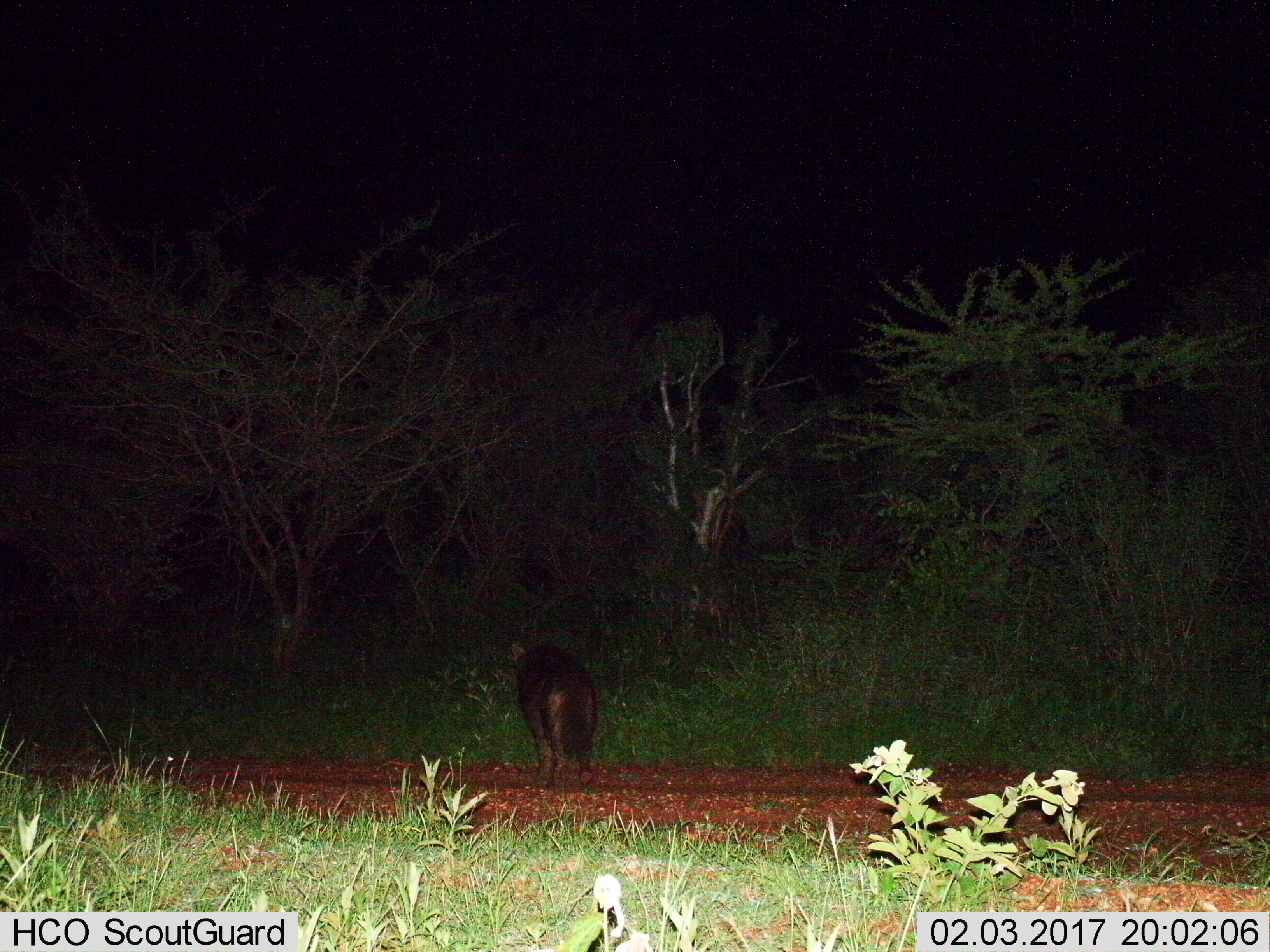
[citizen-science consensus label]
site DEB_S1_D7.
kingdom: Animalia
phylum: Chordata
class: Mammalia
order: Carnivora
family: Hyaenidae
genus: Parahyaena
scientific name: Parahyaena brunnea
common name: brown hyena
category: hyenabrown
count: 1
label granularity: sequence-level